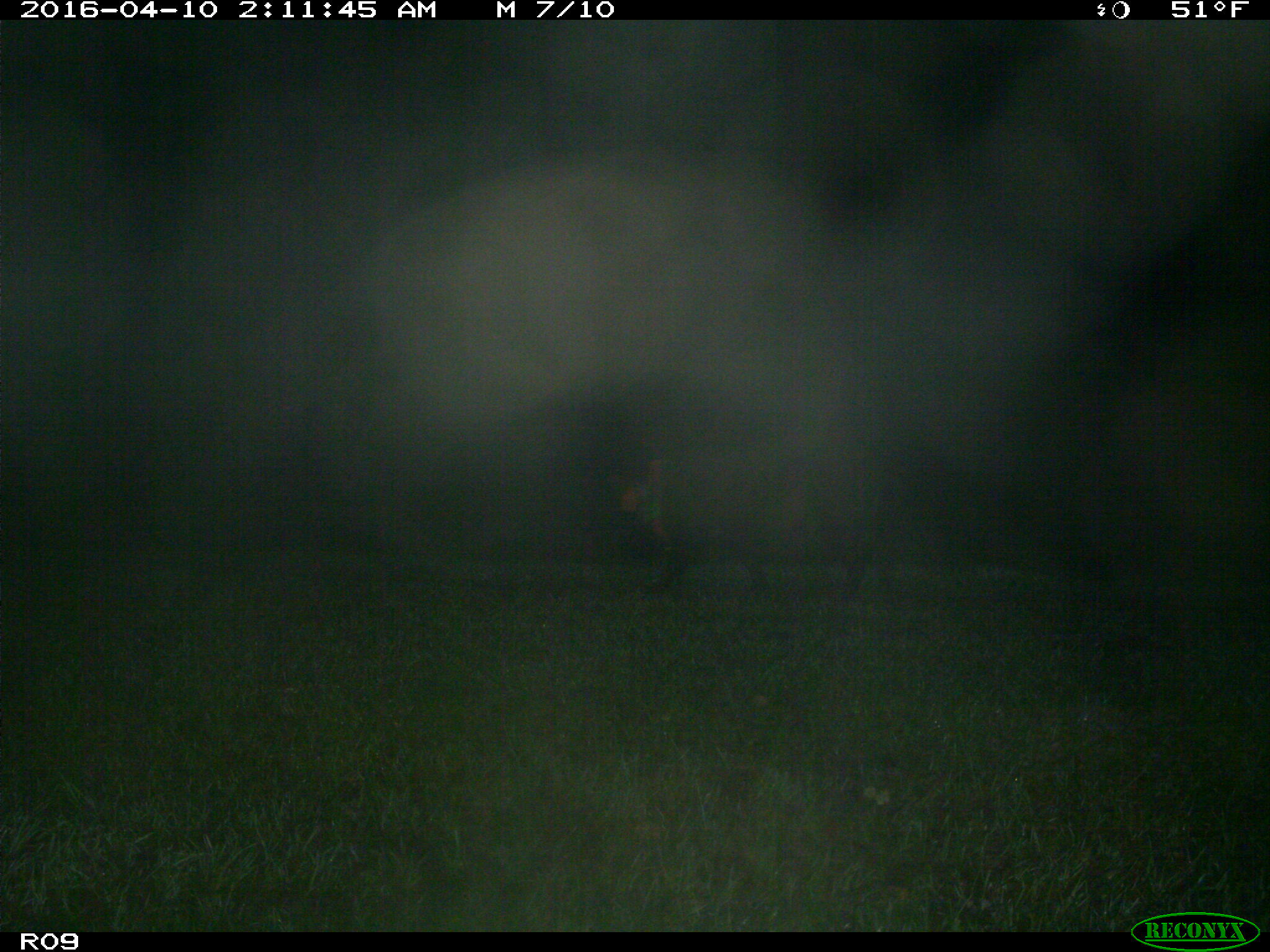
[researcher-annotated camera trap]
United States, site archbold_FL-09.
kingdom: Animalia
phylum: Chordata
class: Mammalia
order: Artiodactyla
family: Suidae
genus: Sus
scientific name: Sus scrofa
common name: wild boar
Sus scrofa (wild boar).